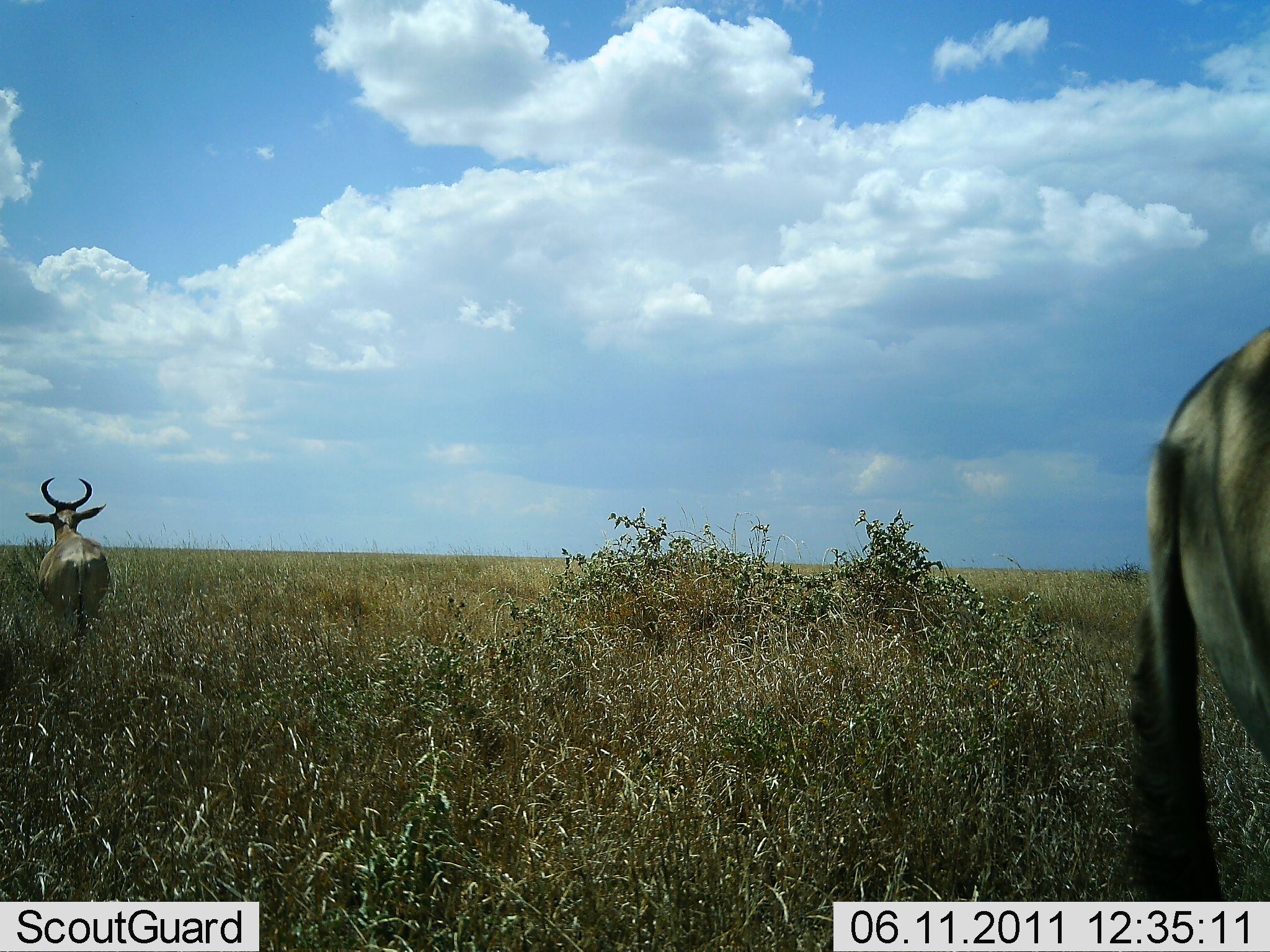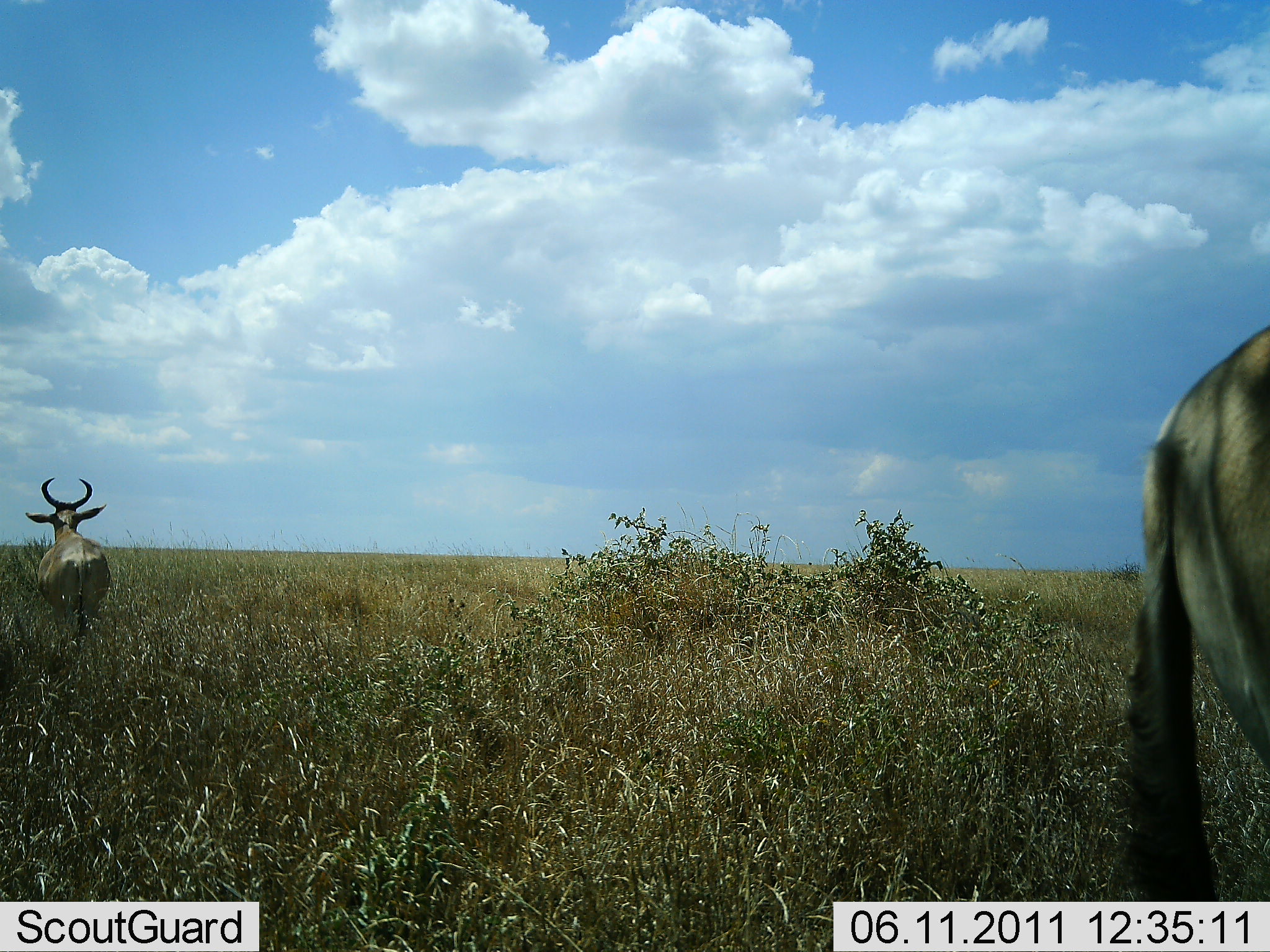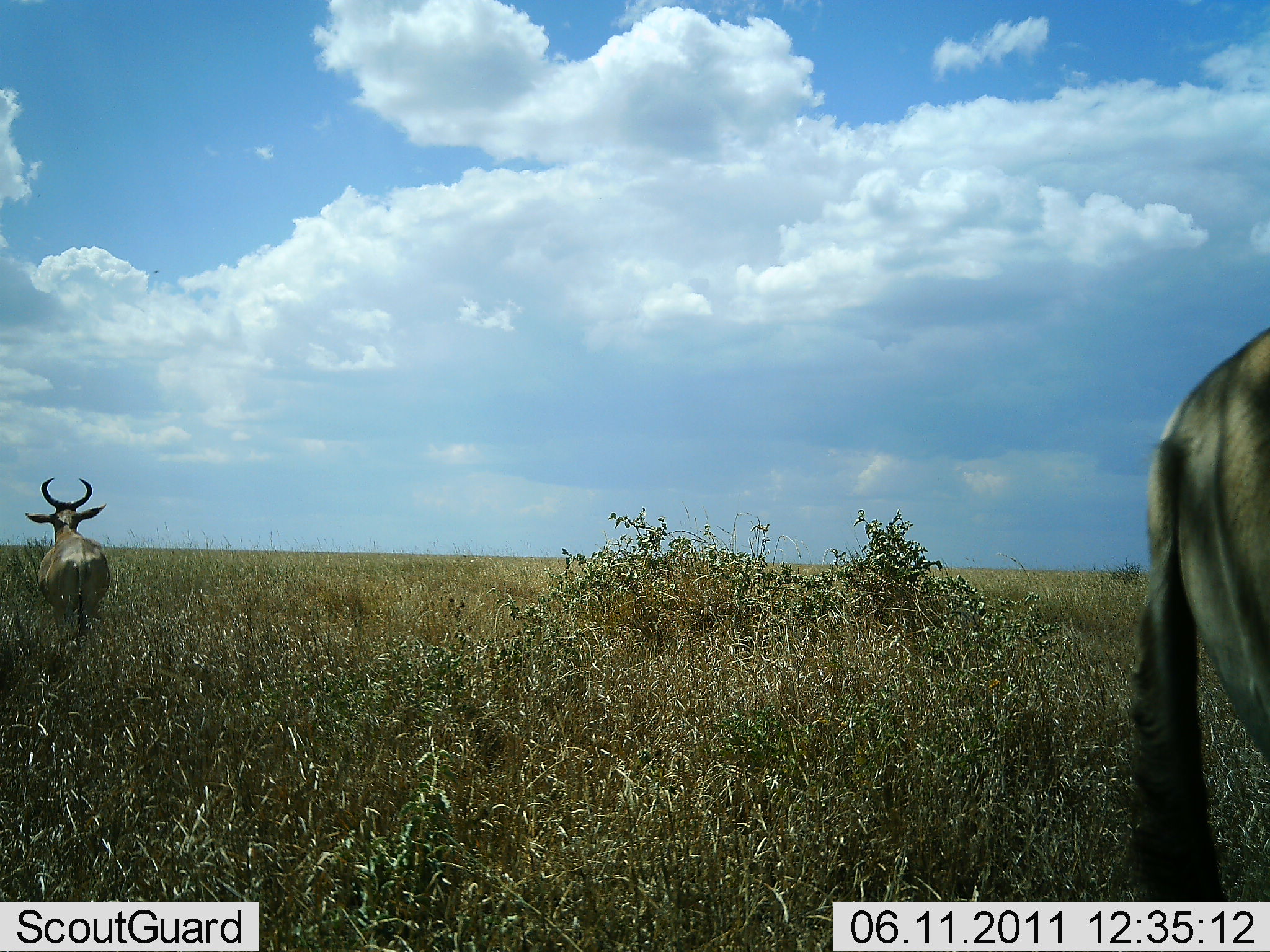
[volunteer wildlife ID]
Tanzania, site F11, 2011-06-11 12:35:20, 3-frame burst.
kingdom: Animalia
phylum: Chordata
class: Mammalia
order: Artiodactyla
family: Bovidae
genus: Alcelaphus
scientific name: Alcelaphus buselaphus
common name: hartebeest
Hartebeest (Alcelaphus buselaphus), count 2. Behavior (volunteer vote fractions): standing 91%, resting 0%, moving 18%, interacting 0%. Young present (vote fraction): 0%. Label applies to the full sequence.